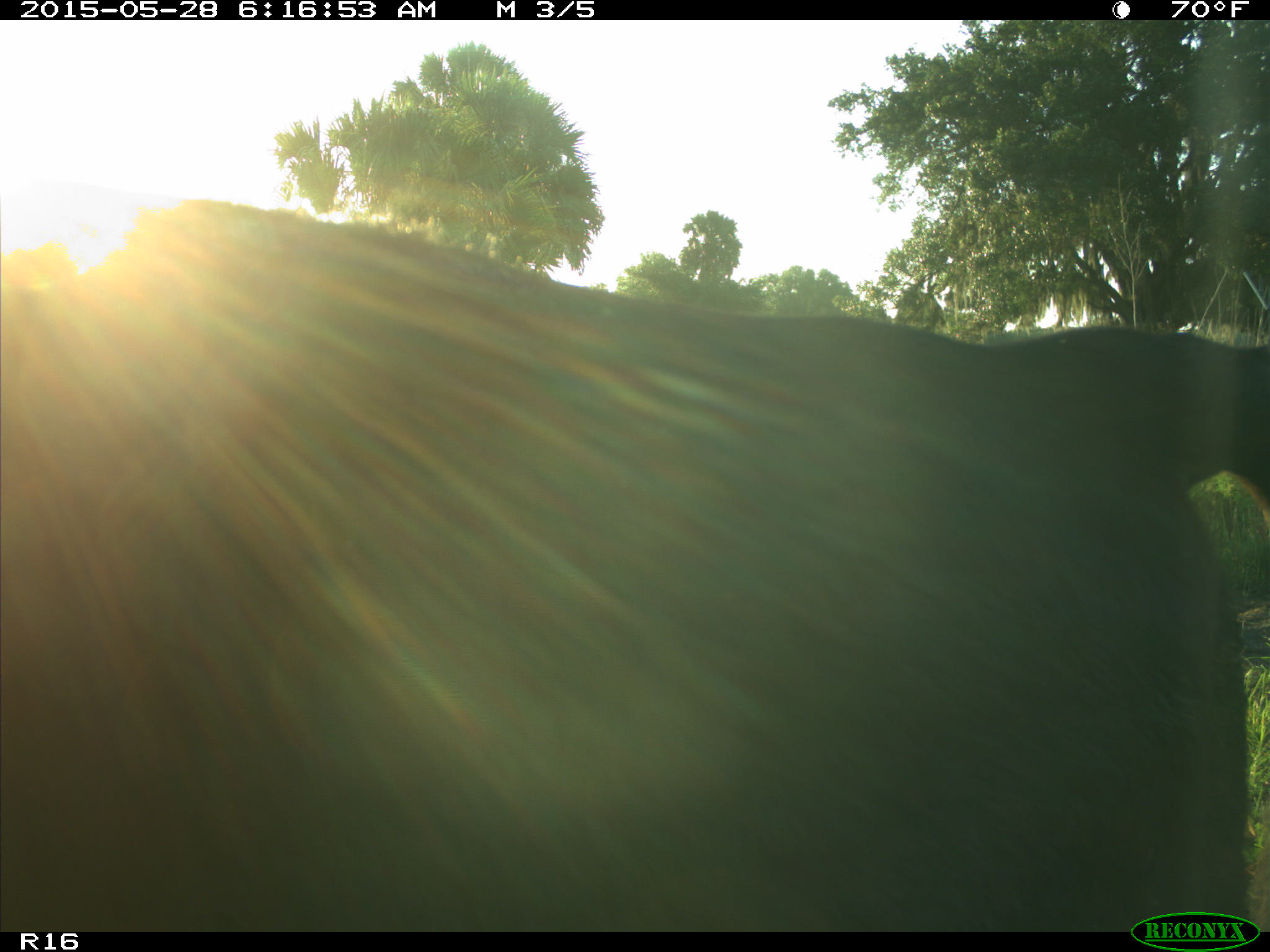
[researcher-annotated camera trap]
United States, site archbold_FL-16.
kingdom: Animalia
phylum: Chordata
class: Mammalia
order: Artiodactyla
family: Bovidae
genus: Bos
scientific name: Bos taurus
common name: domestic cow